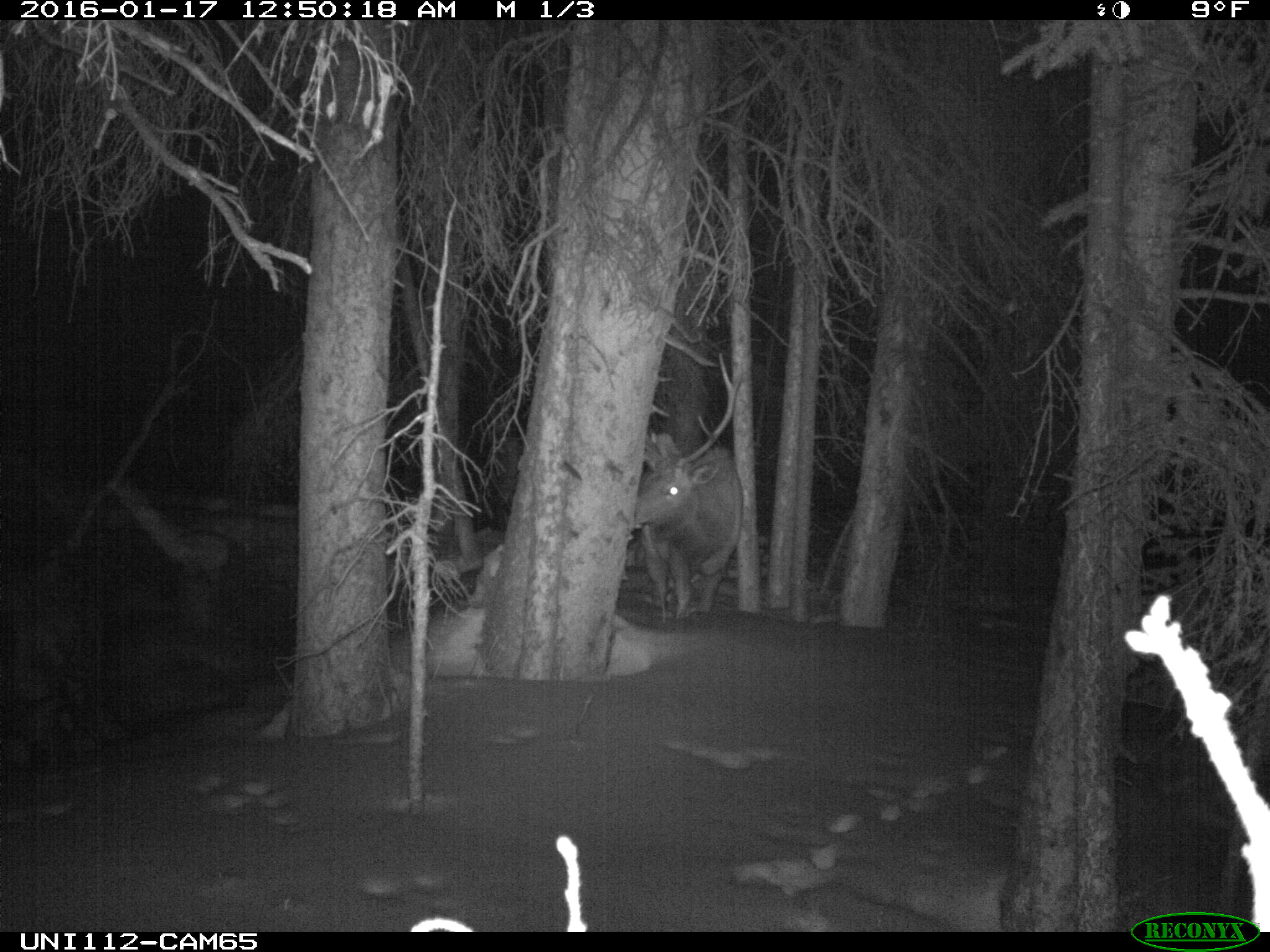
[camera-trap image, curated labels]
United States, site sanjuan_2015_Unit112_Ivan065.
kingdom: Animalia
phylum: Chordata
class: Mammalia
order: Artiodactyla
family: Cervidae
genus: Cervus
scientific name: Cervus elaphus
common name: red deer